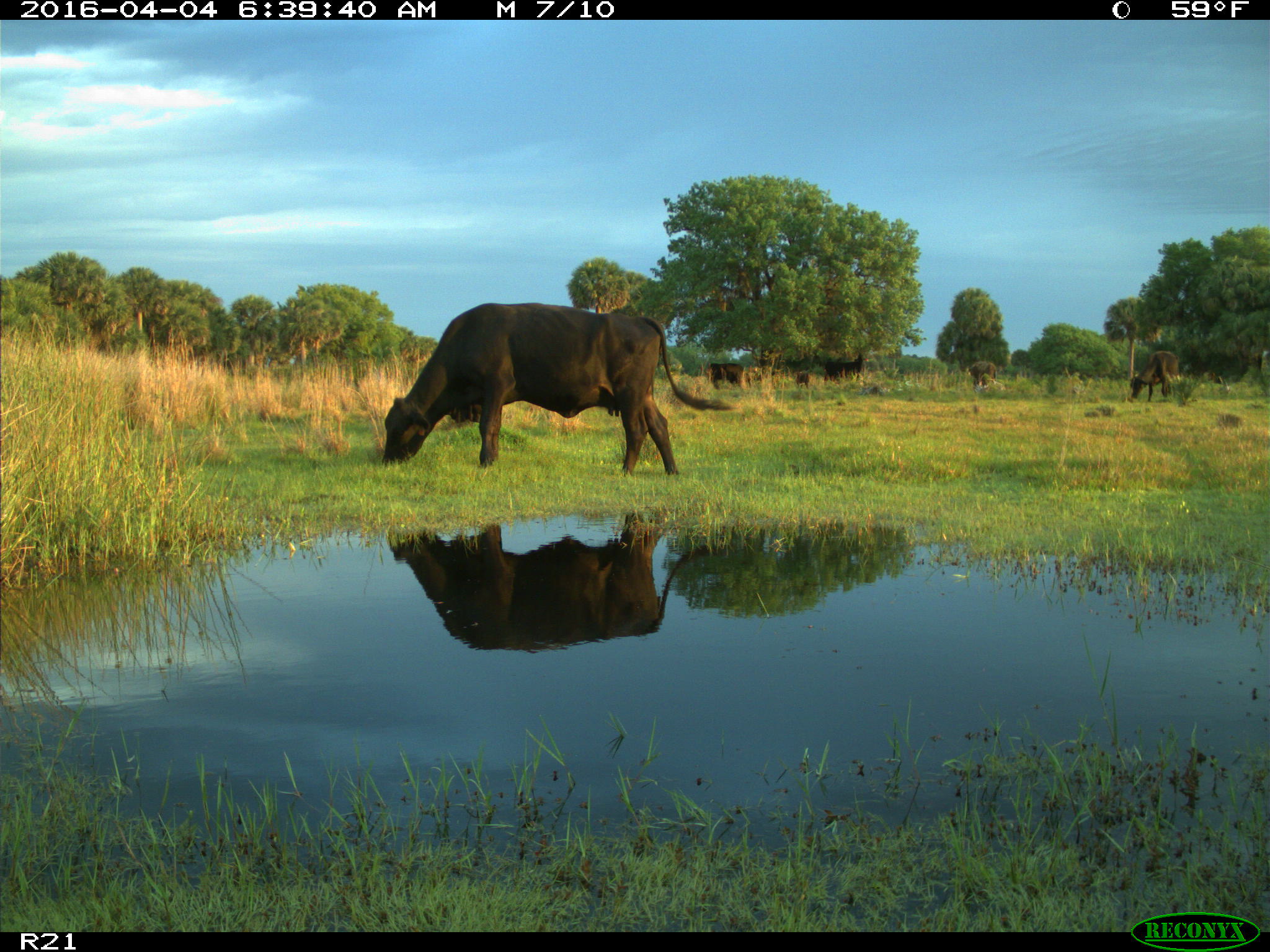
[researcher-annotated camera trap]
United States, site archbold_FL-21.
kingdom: Animalia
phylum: Chordata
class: Mammalia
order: Artiodactyla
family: Bovidae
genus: Bos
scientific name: Bos taurus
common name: domestic cow